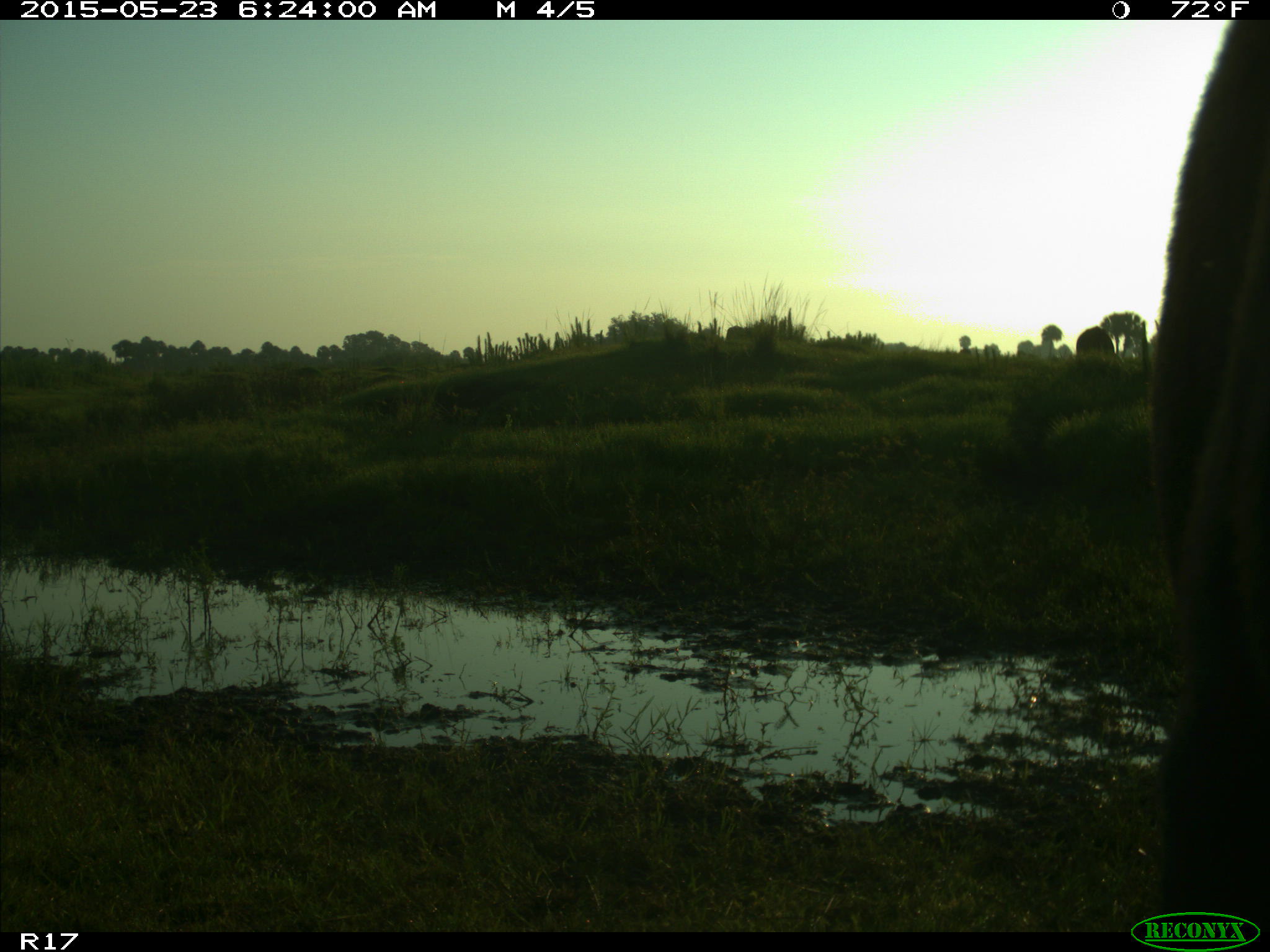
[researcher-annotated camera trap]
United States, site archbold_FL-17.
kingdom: Animalia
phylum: Chordata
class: Mammalia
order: Artiodactyla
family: Bovidae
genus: Bos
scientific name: Bos taurus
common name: domestic cow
Bos taurus (domestic cow).